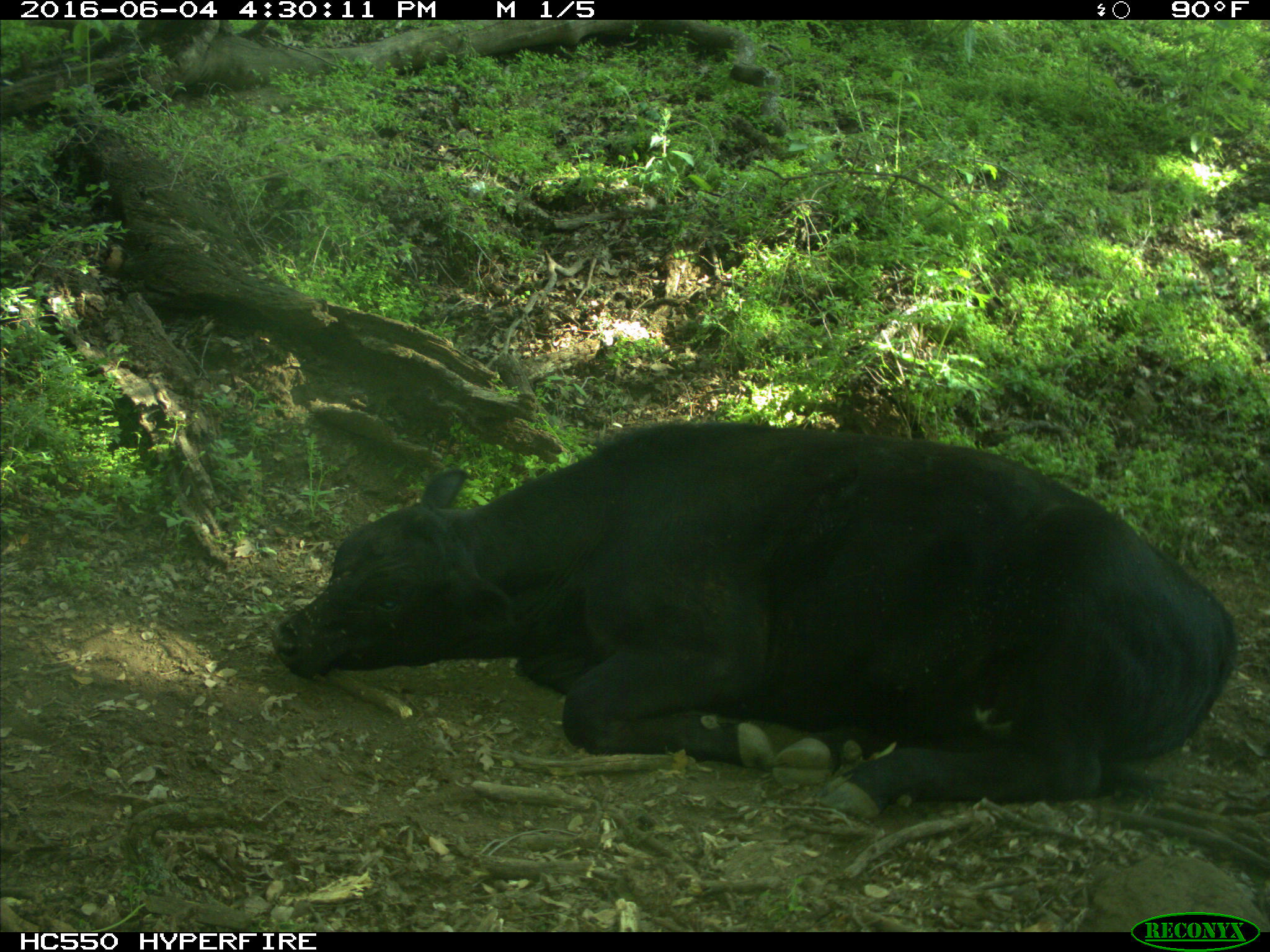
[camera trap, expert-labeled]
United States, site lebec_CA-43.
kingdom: Animalia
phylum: Chordata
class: Mammalia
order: Artiodactyla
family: Bovidae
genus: Bos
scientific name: Bos taurus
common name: domestic cow